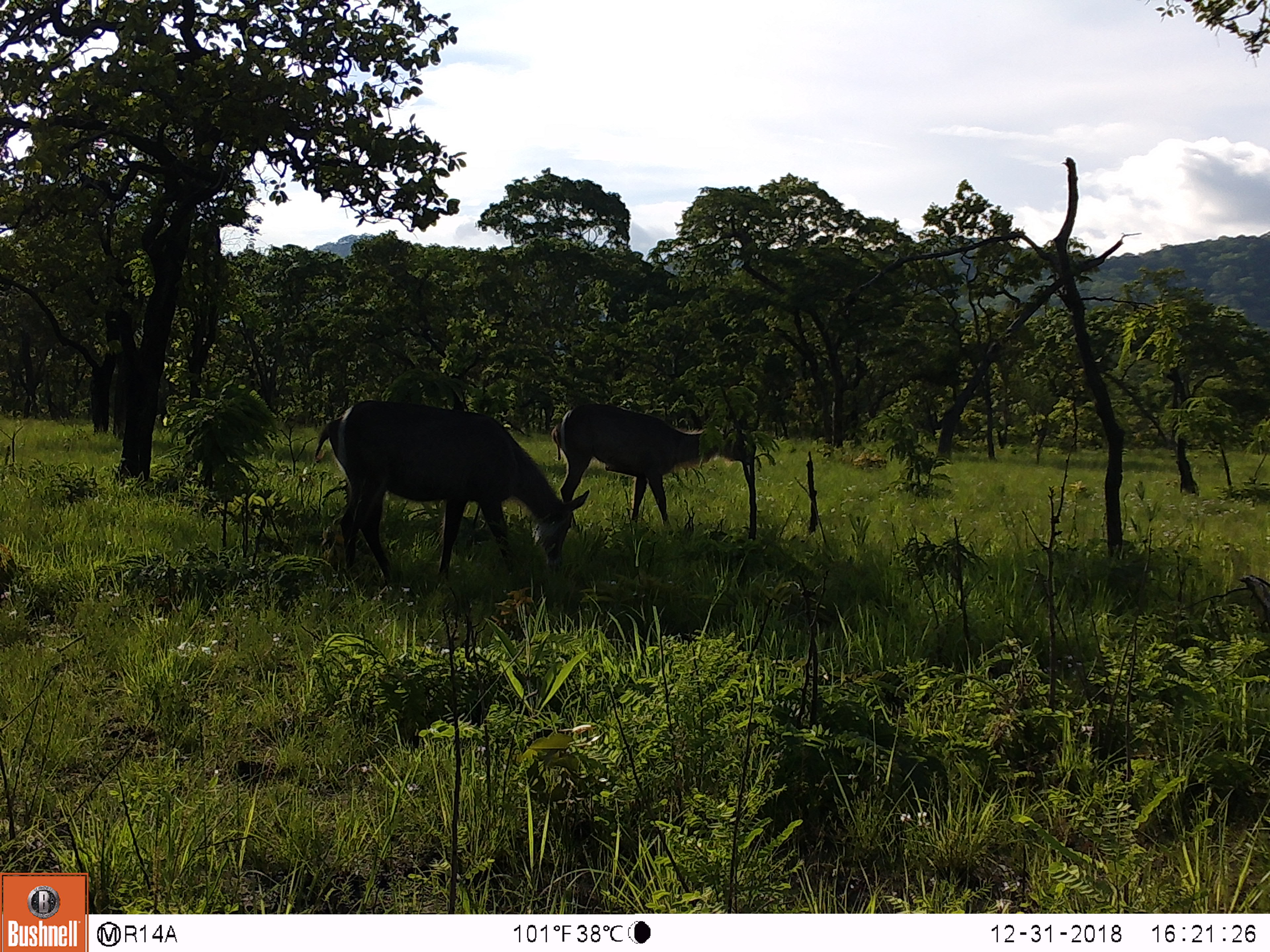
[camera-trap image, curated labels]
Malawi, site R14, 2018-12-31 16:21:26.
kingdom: Animalia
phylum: Chordata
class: Mammalia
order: Artiodactyla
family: Bovidae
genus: Kobus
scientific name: Kobus ellipsiprymnus ellipsiprymnus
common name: common waterbuck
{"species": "common waterbuck (Kobus ellipsiprymnus ellipsiprymnus)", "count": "2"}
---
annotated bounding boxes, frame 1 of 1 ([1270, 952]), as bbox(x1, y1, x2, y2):
common waterbuck: bbox(304, 387, 591, 594); bbox(549, 396, 753, 535)